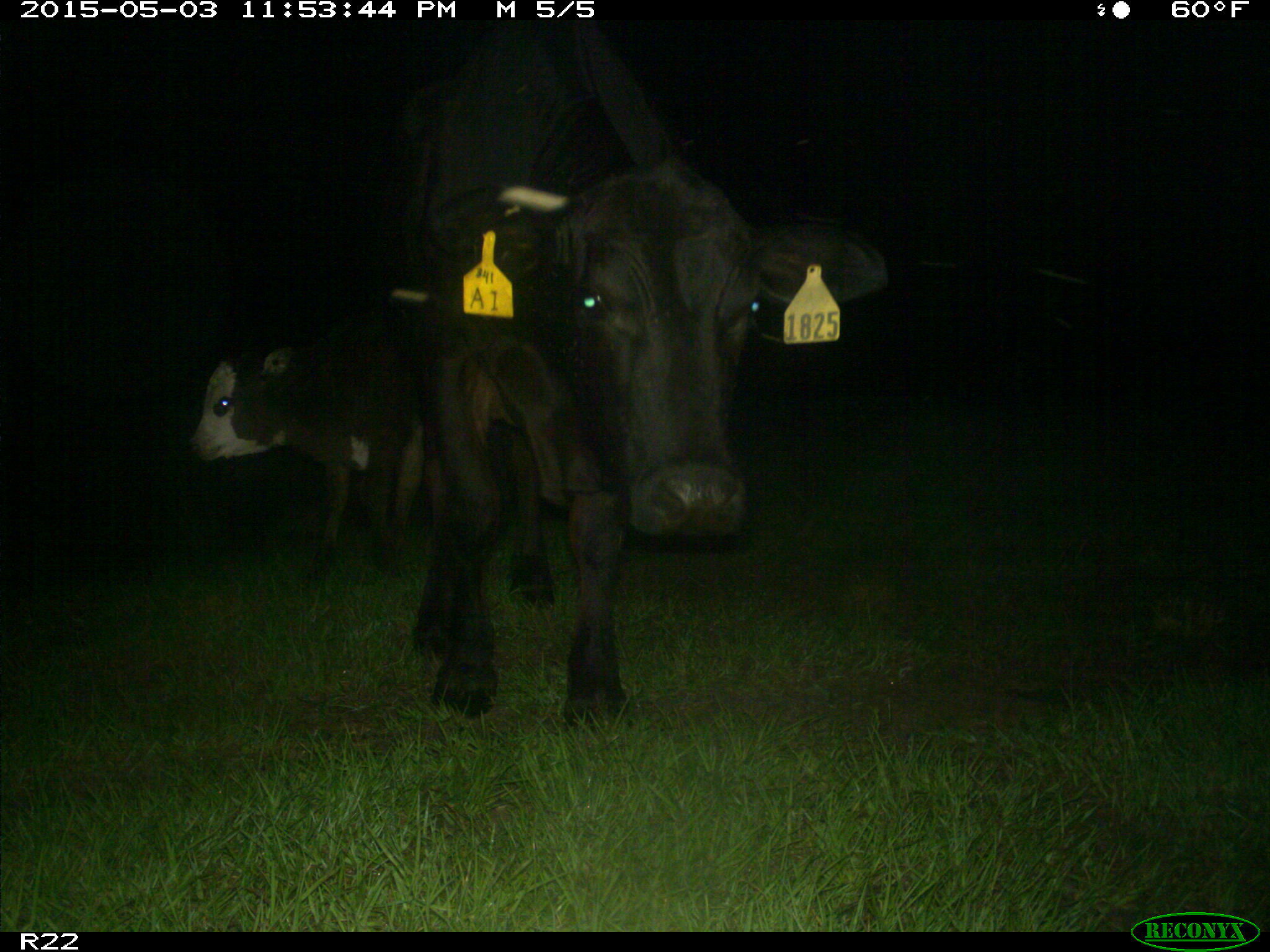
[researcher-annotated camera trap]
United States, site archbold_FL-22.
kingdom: Animalia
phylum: Chordata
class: Mammalia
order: Artiodactyla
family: Bovidae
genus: Bos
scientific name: Bos taurus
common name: domestic cow